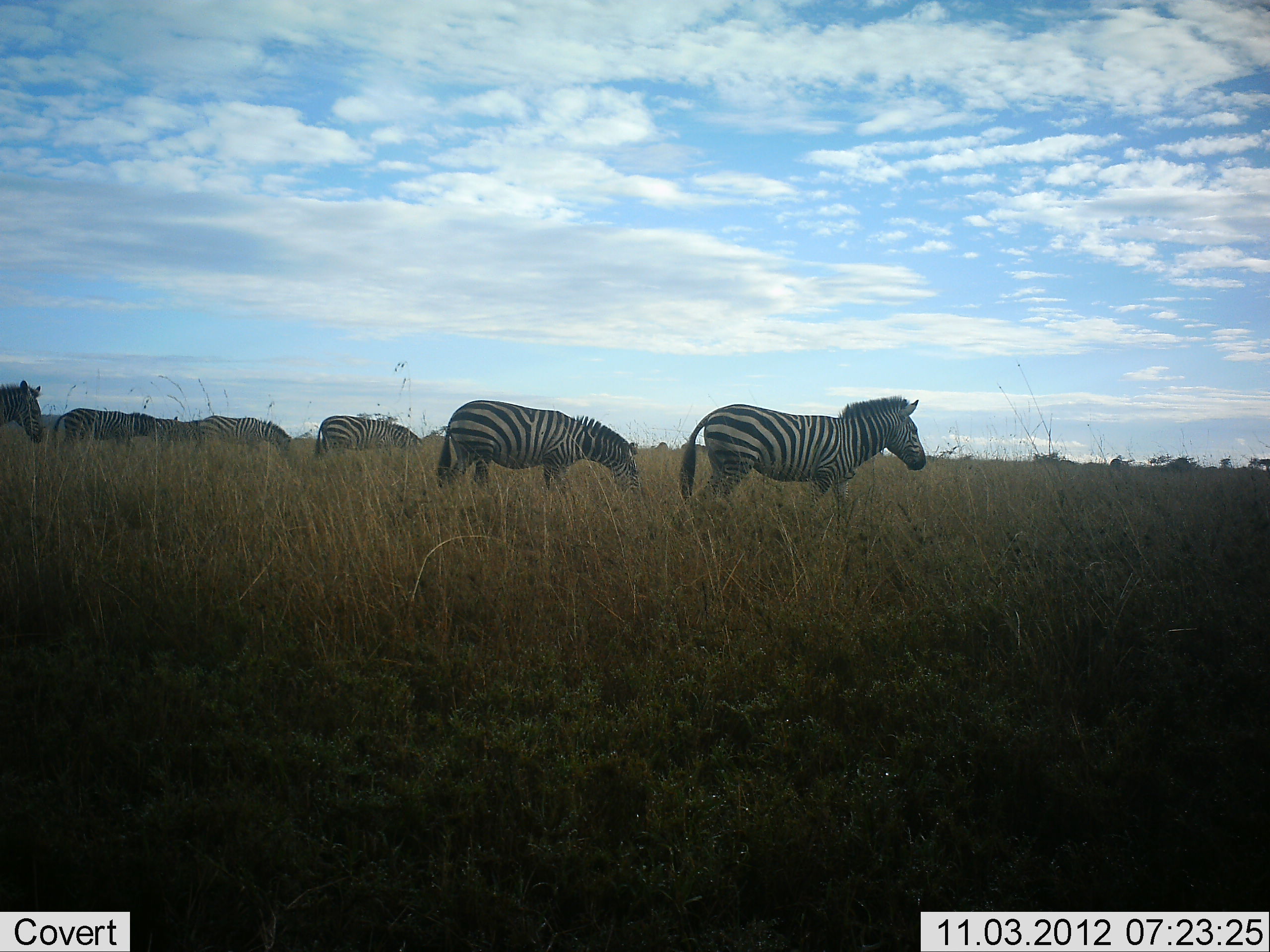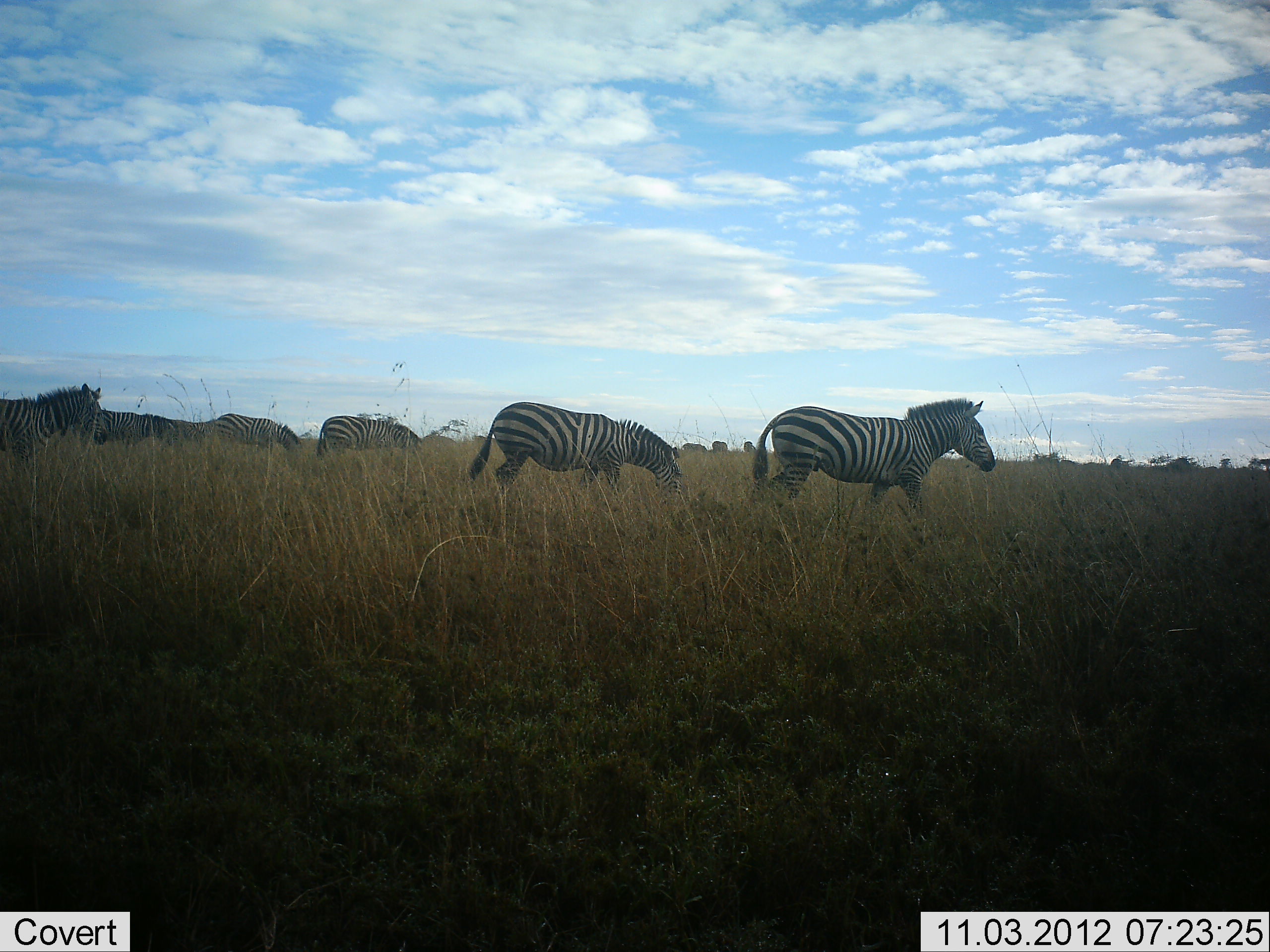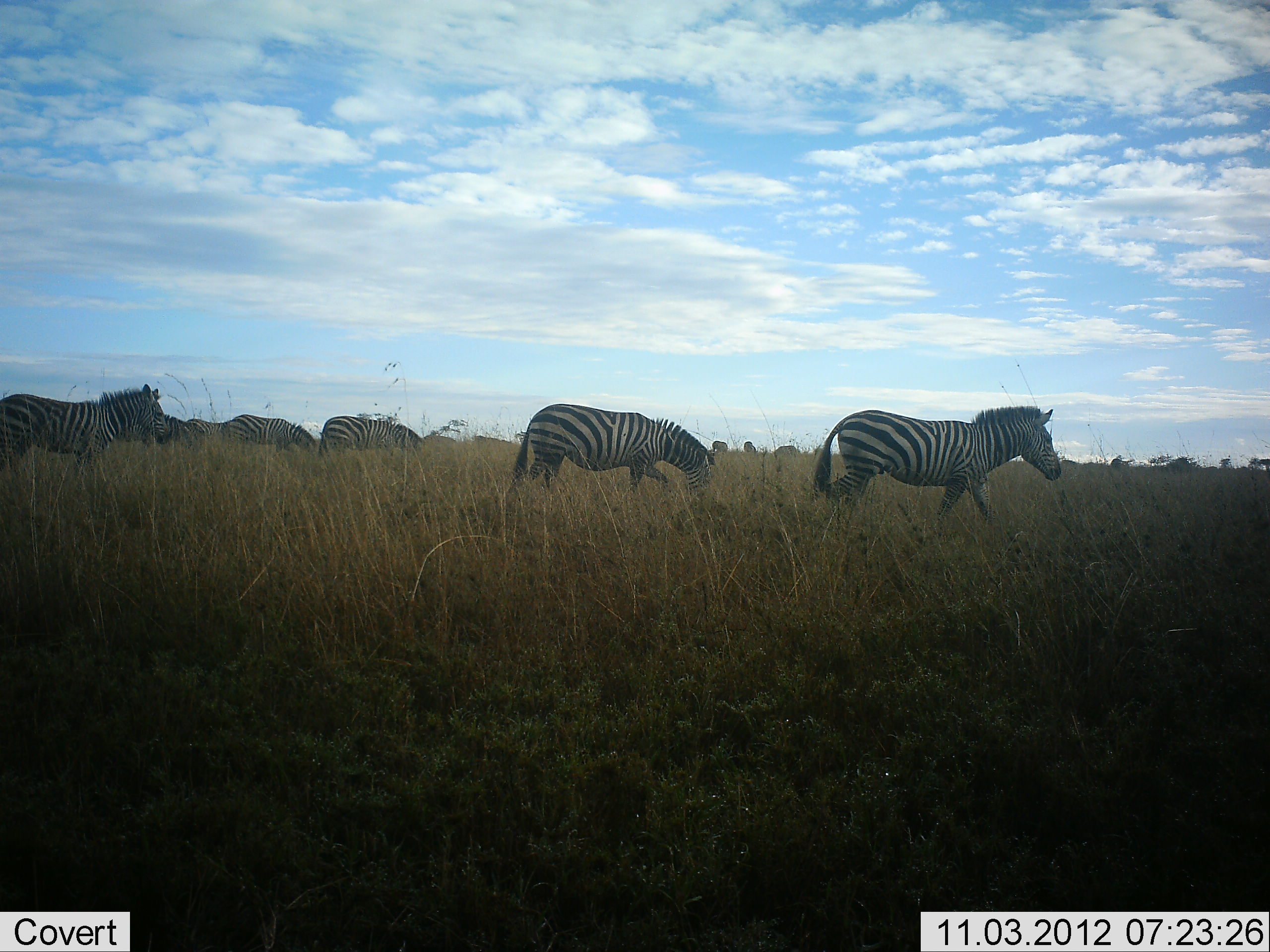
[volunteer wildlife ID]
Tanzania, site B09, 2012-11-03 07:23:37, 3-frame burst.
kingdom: Animalia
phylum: Chordata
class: Mammalia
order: Perissodactyla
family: Equidae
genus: Equus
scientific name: Equus quagga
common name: plains zebra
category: zebra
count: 7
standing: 0%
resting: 0%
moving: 100%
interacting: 0%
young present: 0%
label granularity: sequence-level